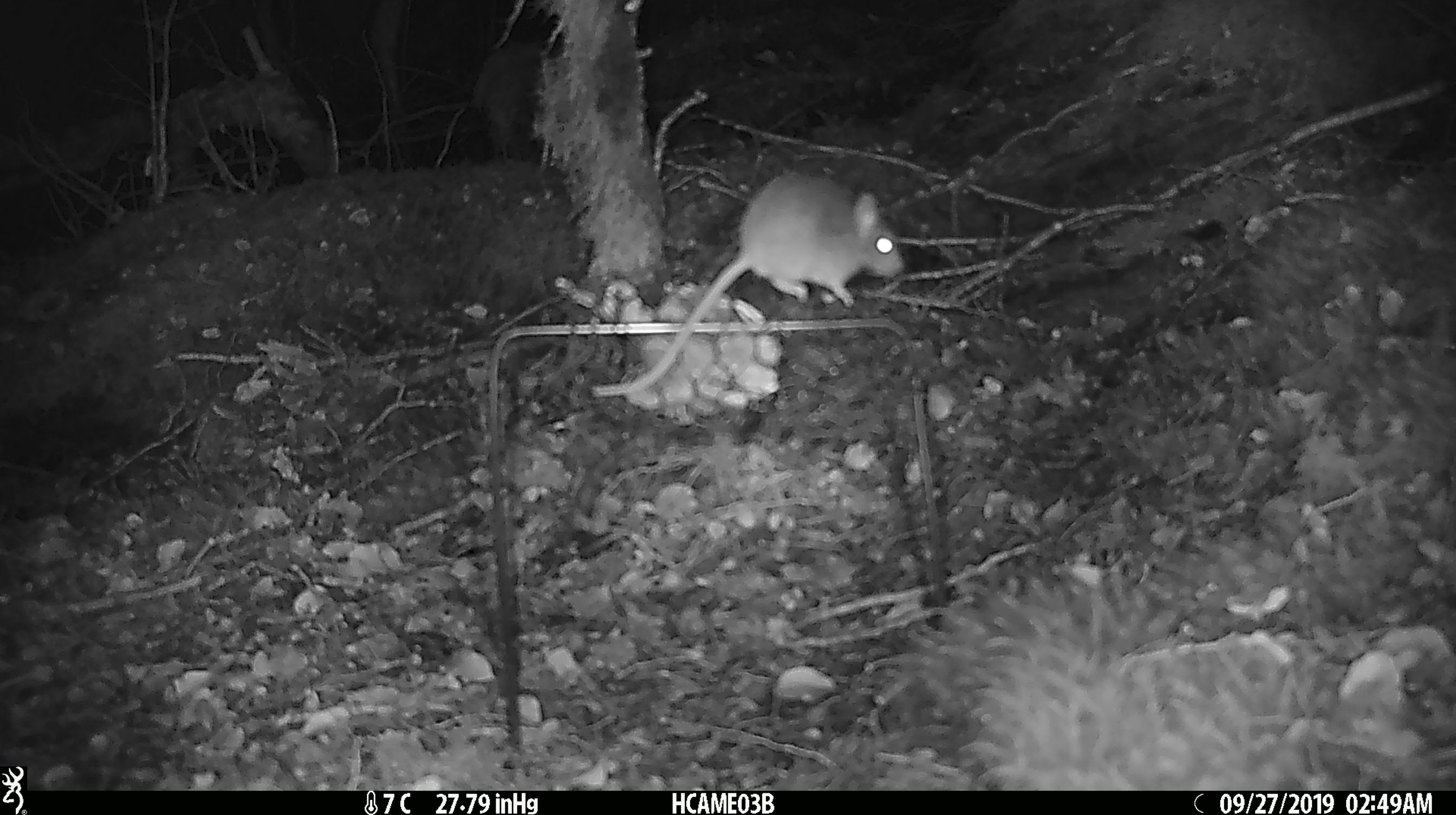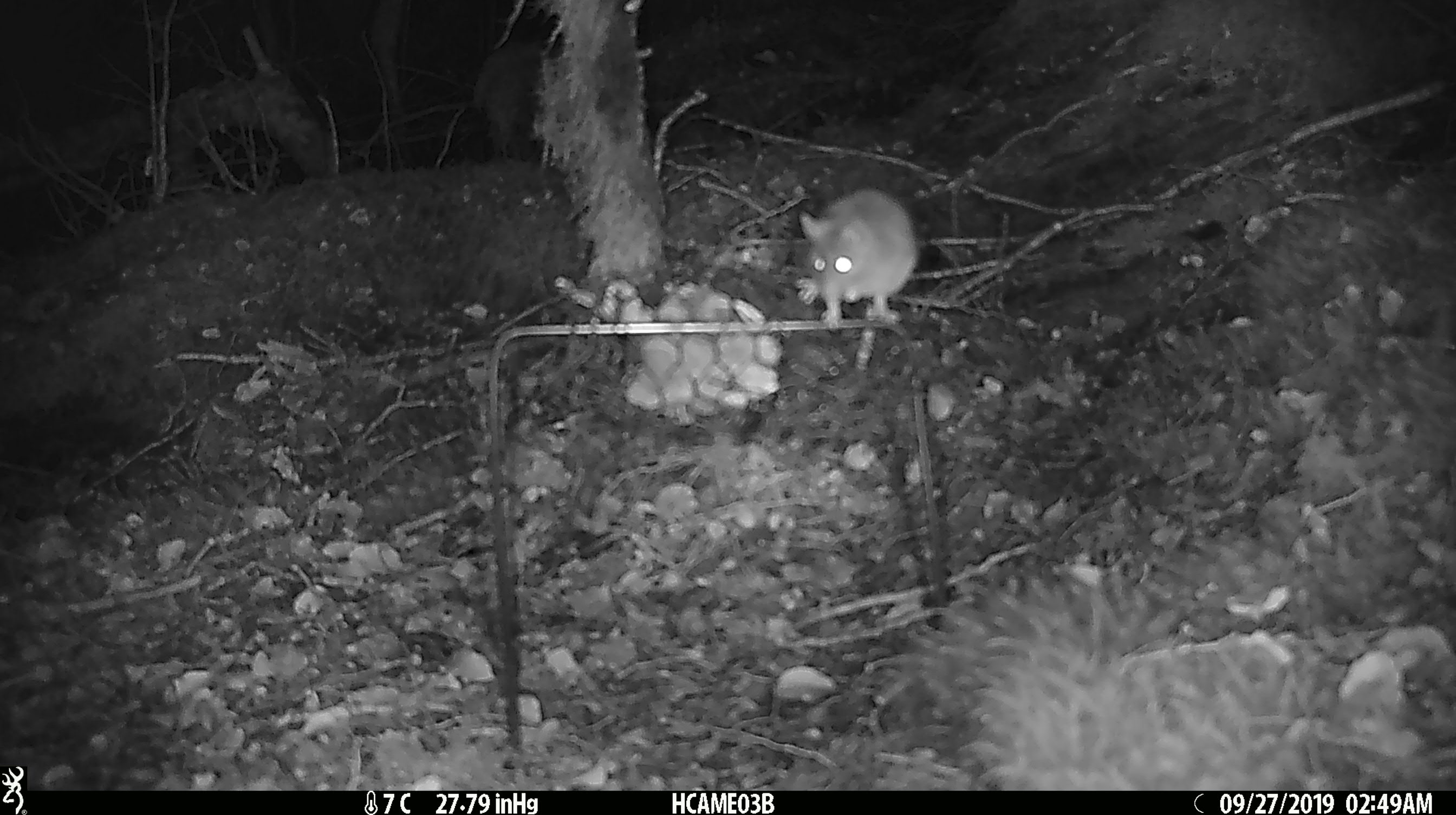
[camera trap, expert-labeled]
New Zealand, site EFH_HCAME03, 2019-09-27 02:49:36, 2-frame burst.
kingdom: Animalia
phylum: Chordata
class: Mammalia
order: Rodentia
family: Muridae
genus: Mus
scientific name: Mus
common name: mouse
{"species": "mouse (Mus)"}